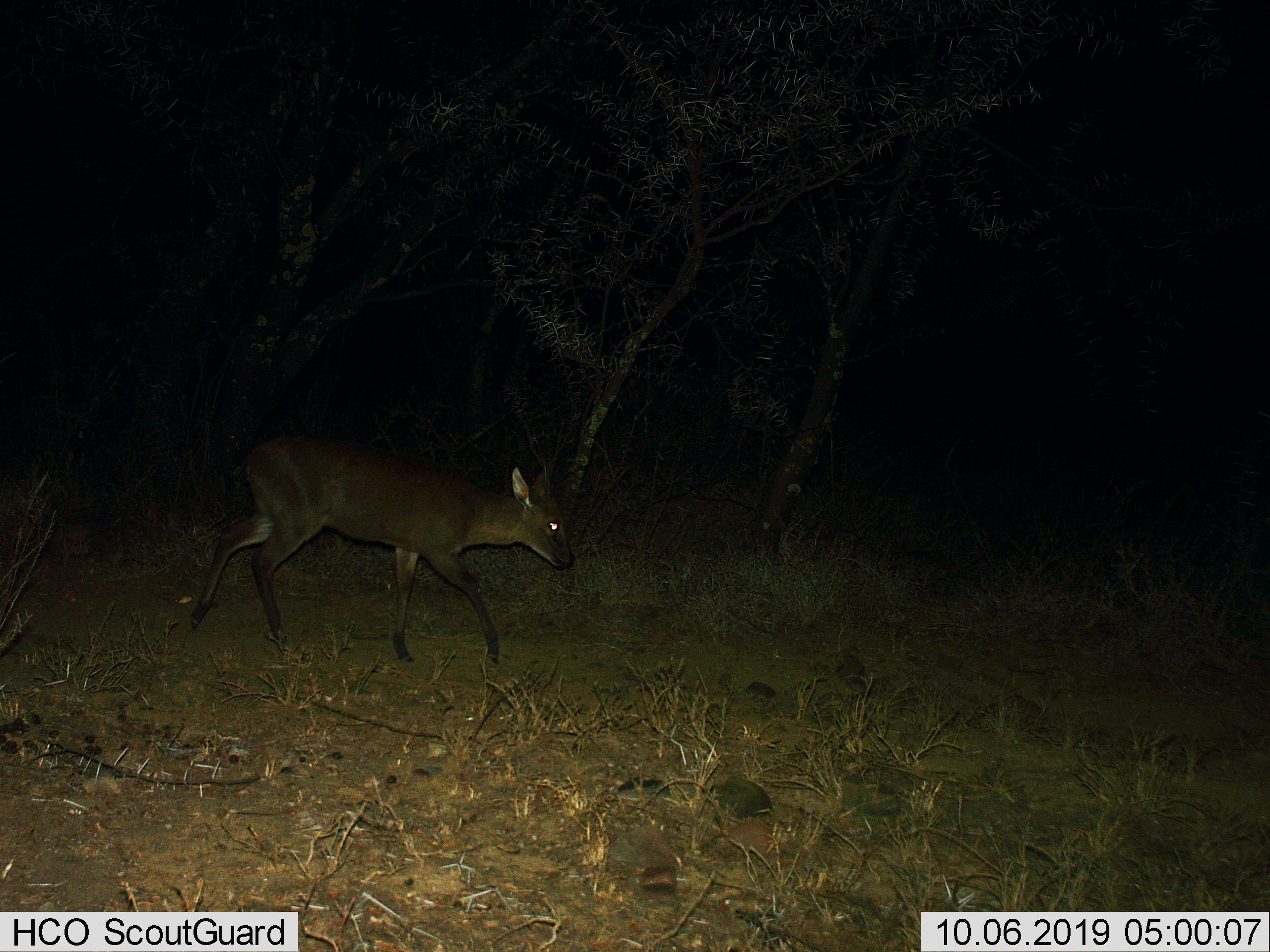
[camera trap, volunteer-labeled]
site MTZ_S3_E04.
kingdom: Animalia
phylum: Chordata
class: Mammalia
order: Artiodactyla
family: Bovidae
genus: Sylvicapra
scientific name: Sylvicapra grimmia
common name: common duiker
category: duikercommongrey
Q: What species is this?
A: Duikercommongrey (common duiker) (Sylvicapra grimmia).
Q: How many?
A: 1.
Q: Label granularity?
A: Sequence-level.